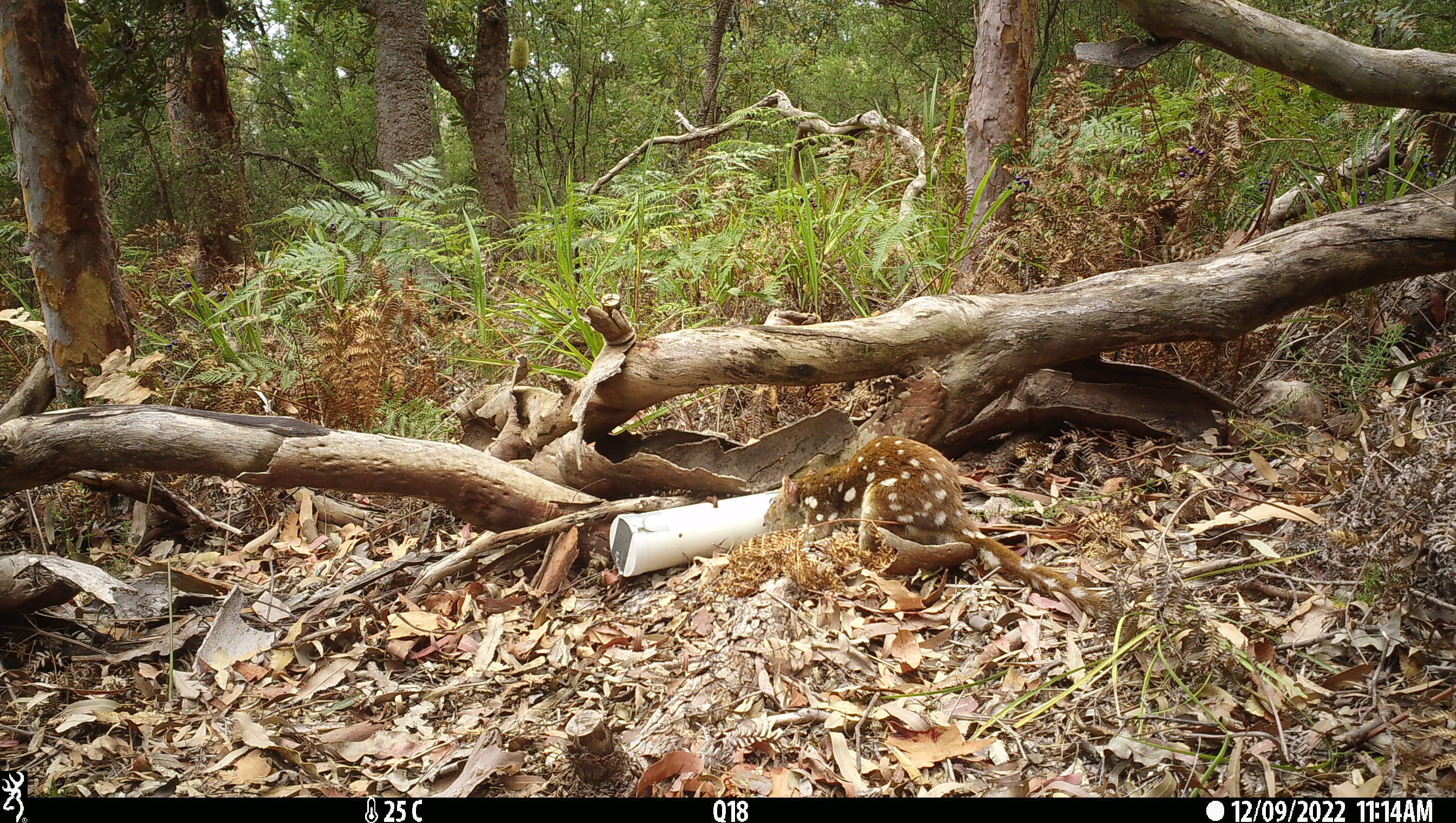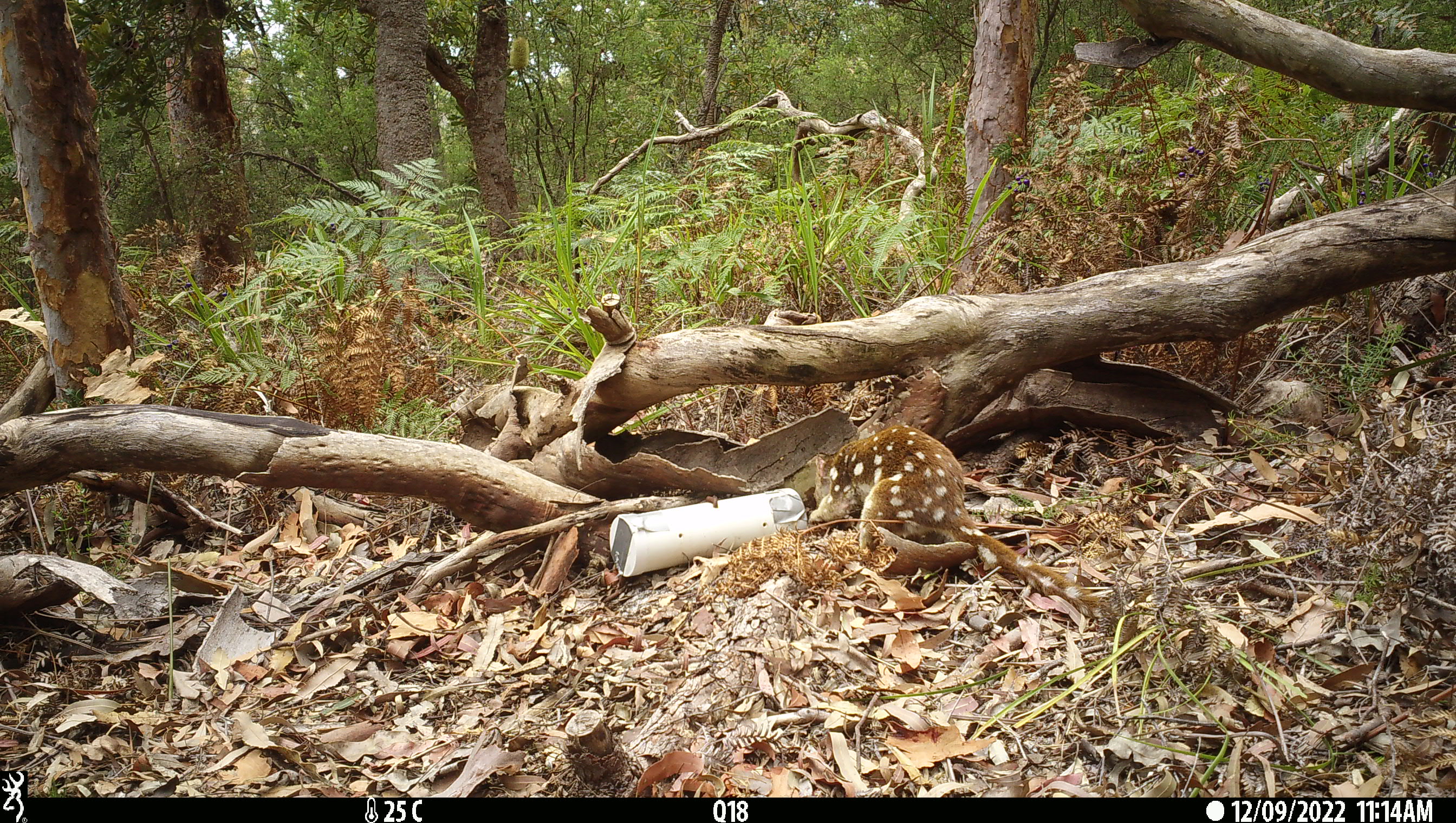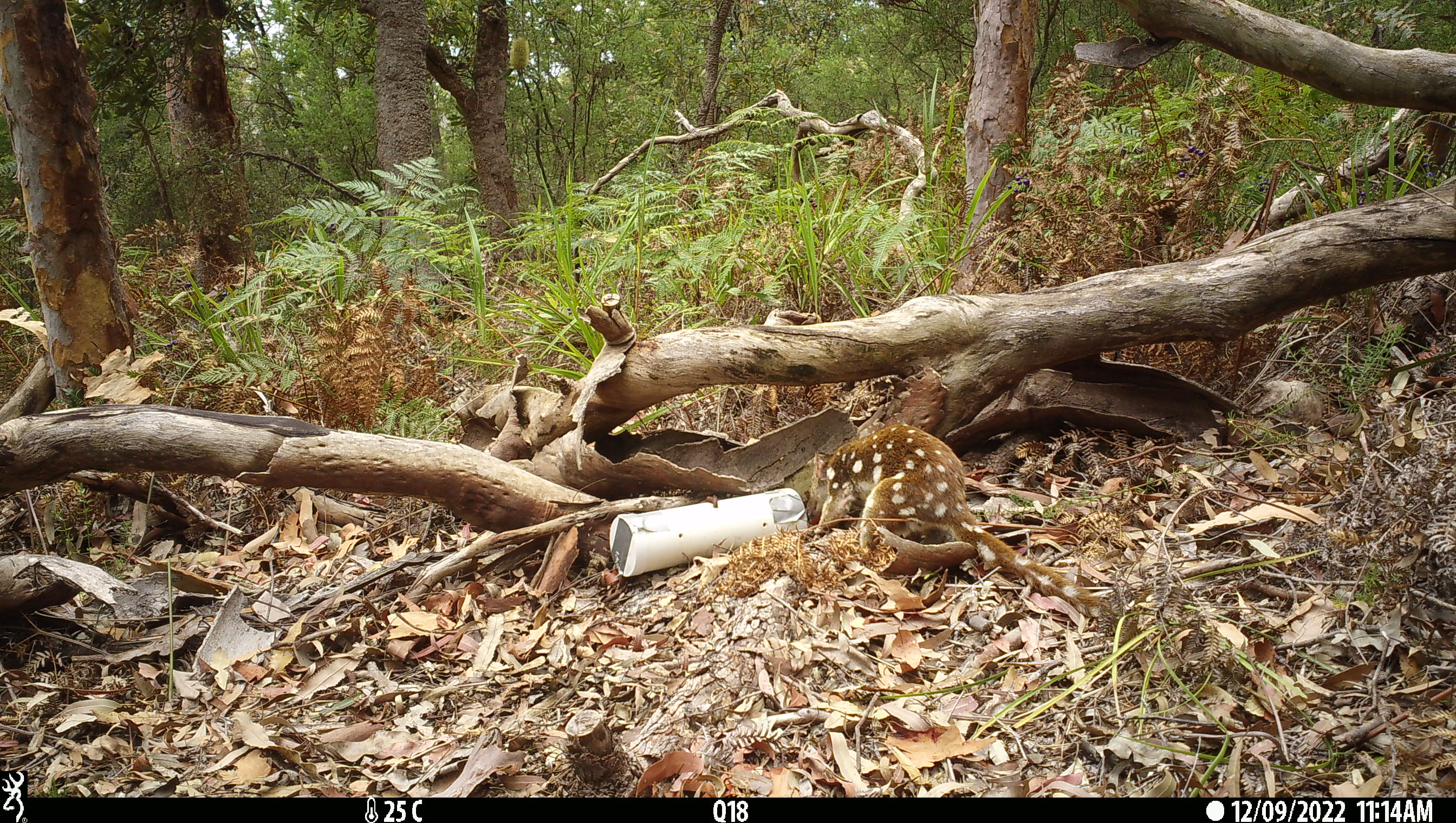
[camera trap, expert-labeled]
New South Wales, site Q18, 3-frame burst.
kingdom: Animalia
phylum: Chordata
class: Mammalia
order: Dasyuromorphia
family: Dasyuridae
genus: Dasyurus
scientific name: Dasyurus maculatus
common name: spotted-tailed quoll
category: quoll